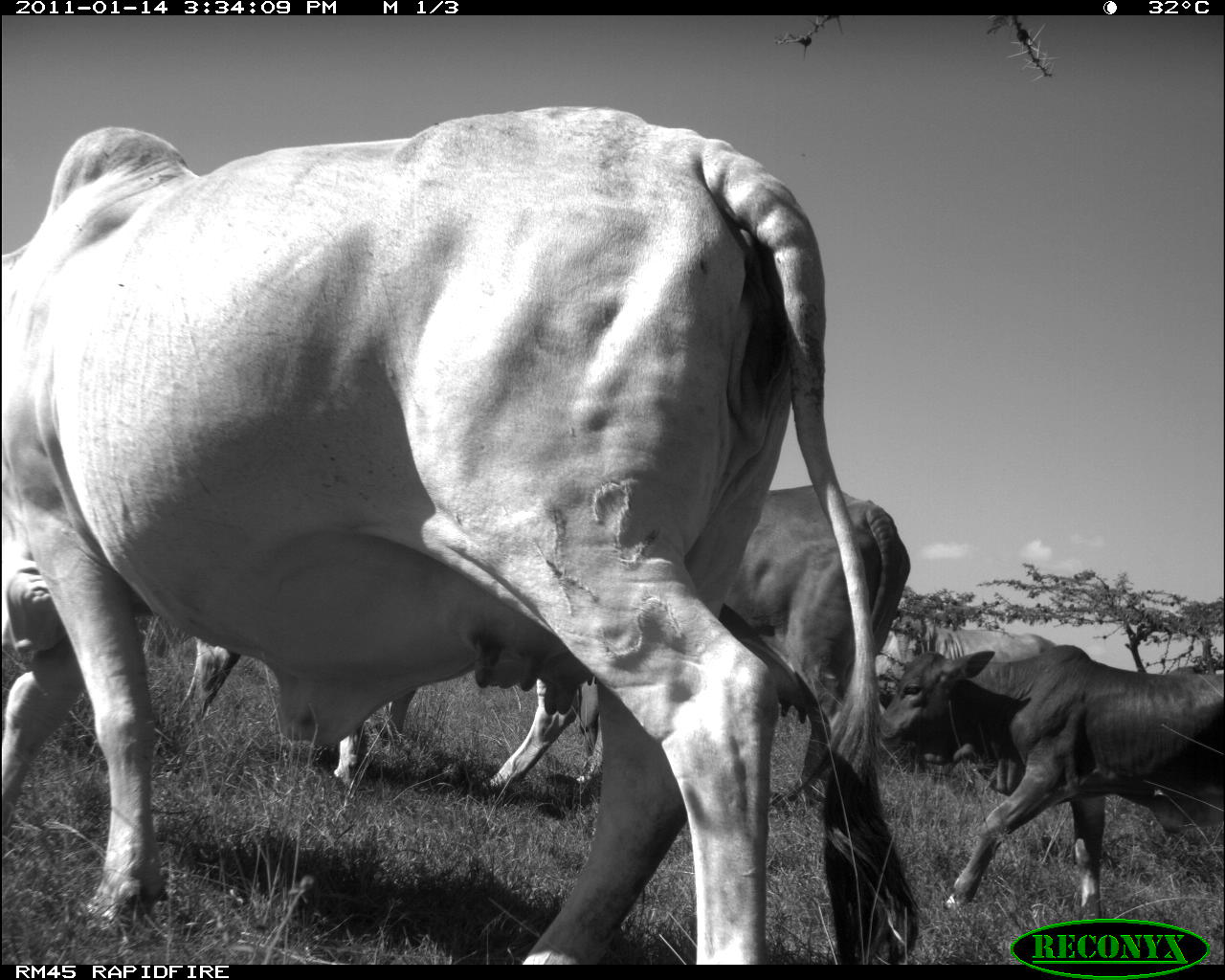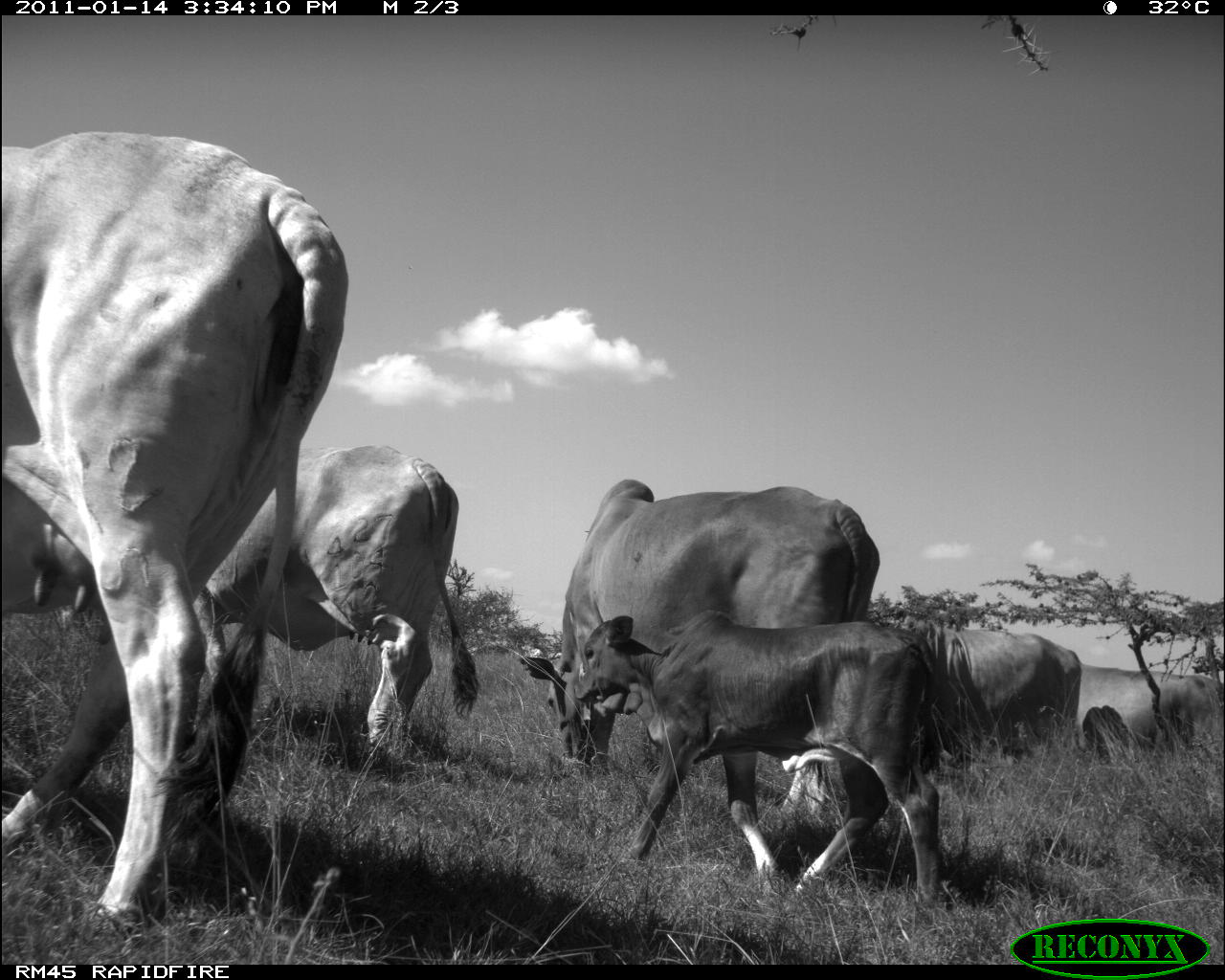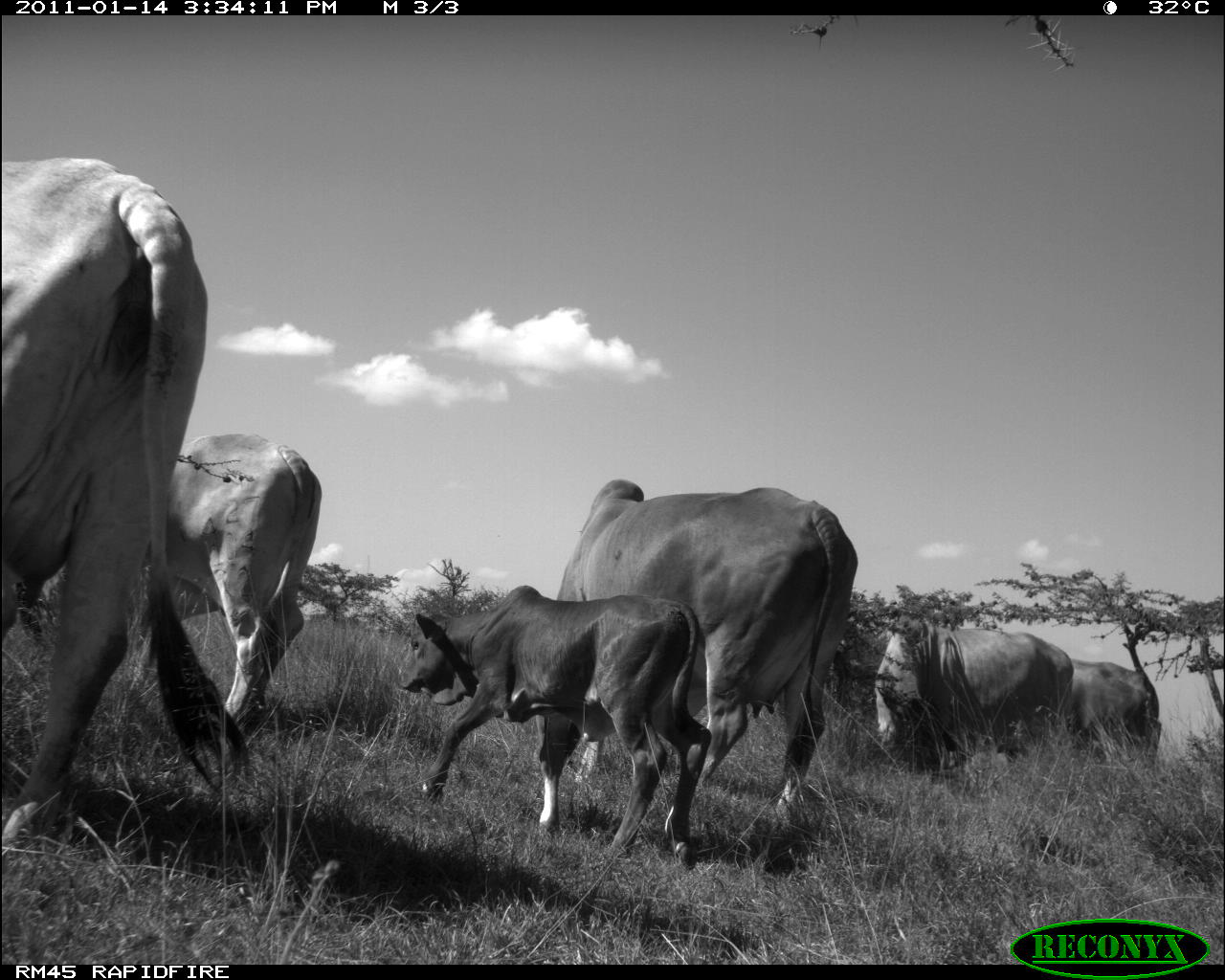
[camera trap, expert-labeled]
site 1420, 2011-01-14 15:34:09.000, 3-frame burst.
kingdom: Animalia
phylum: Chordata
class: Mammalia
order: Artiodactyla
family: Bovidae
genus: Bos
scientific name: Bos taurus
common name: domestic cattle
Bos taurus (domestic cattle), count 6.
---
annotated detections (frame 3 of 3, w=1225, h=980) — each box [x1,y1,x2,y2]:
bos taurus: [0,156,254,854]; [554,478,859,819]; [394,583,713,871]; [180,431,323,720]; [873,616,1074,769]; [1070,657,1163,764]